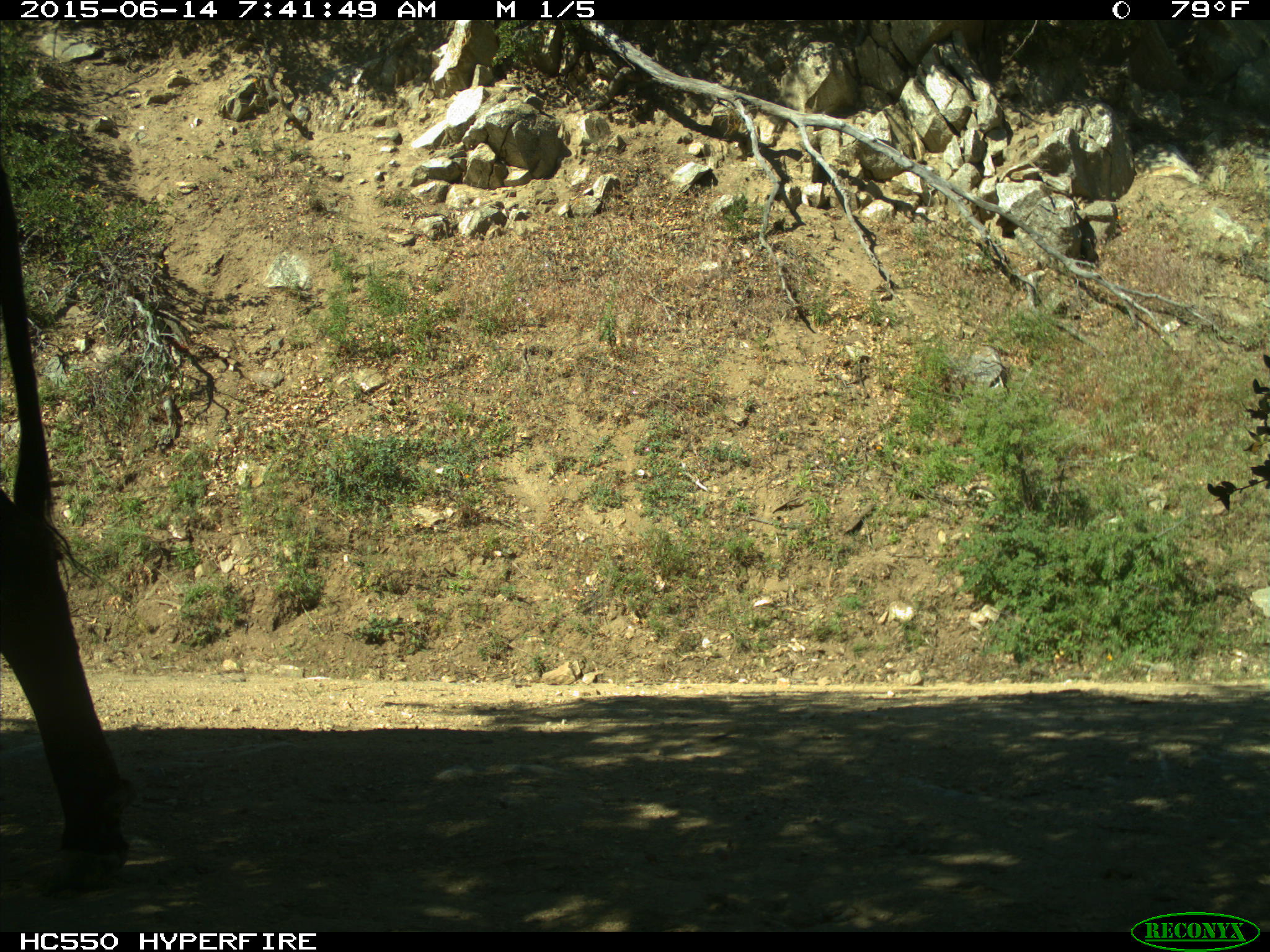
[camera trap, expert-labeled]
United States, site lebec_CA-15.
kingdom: Animalia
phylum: Chordata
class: Mammalia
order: Artiodactyla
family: Bovidae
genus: Bos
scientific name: Bos taurus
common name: domestic cow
Bos taurus (domestic cow).